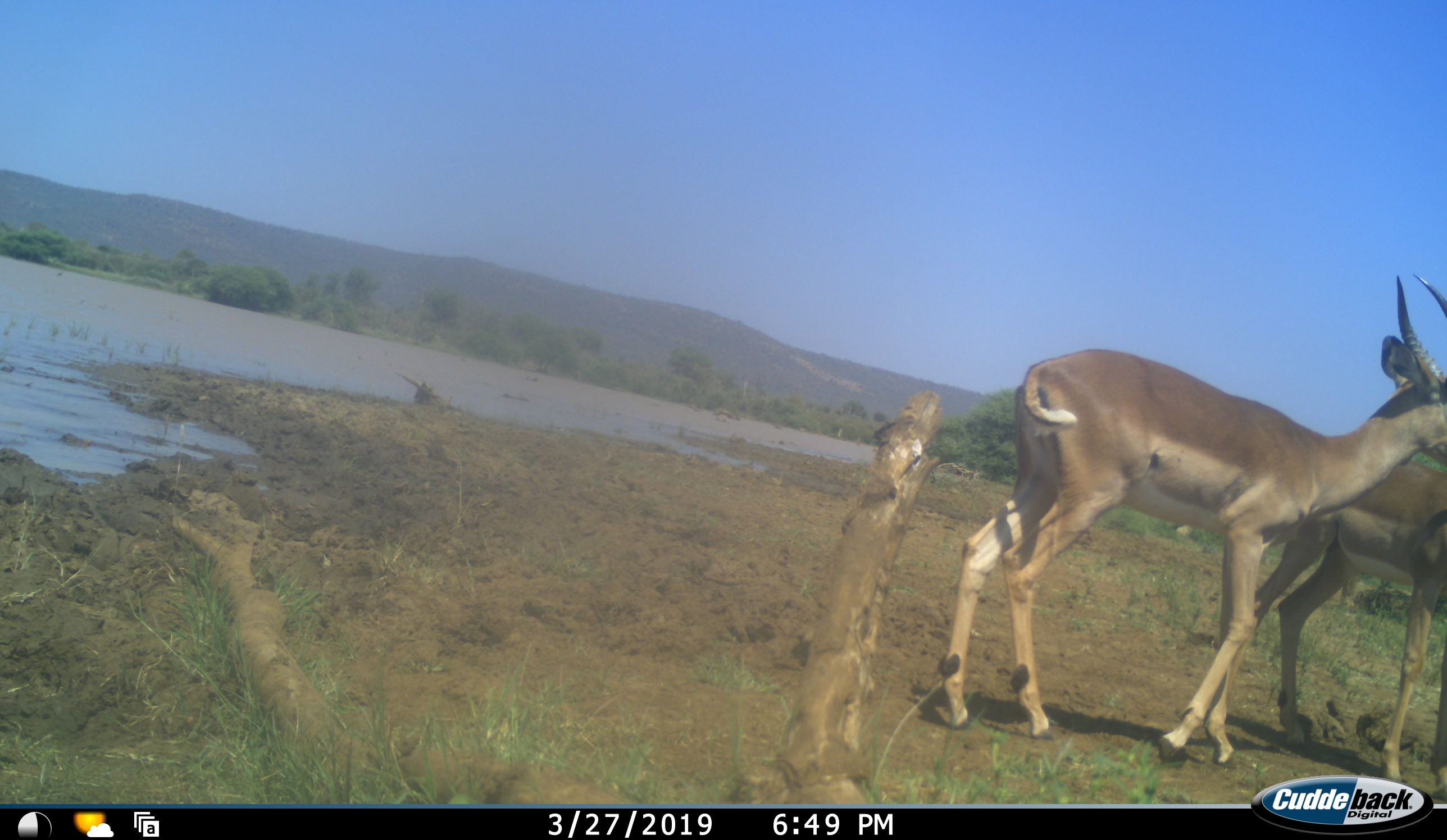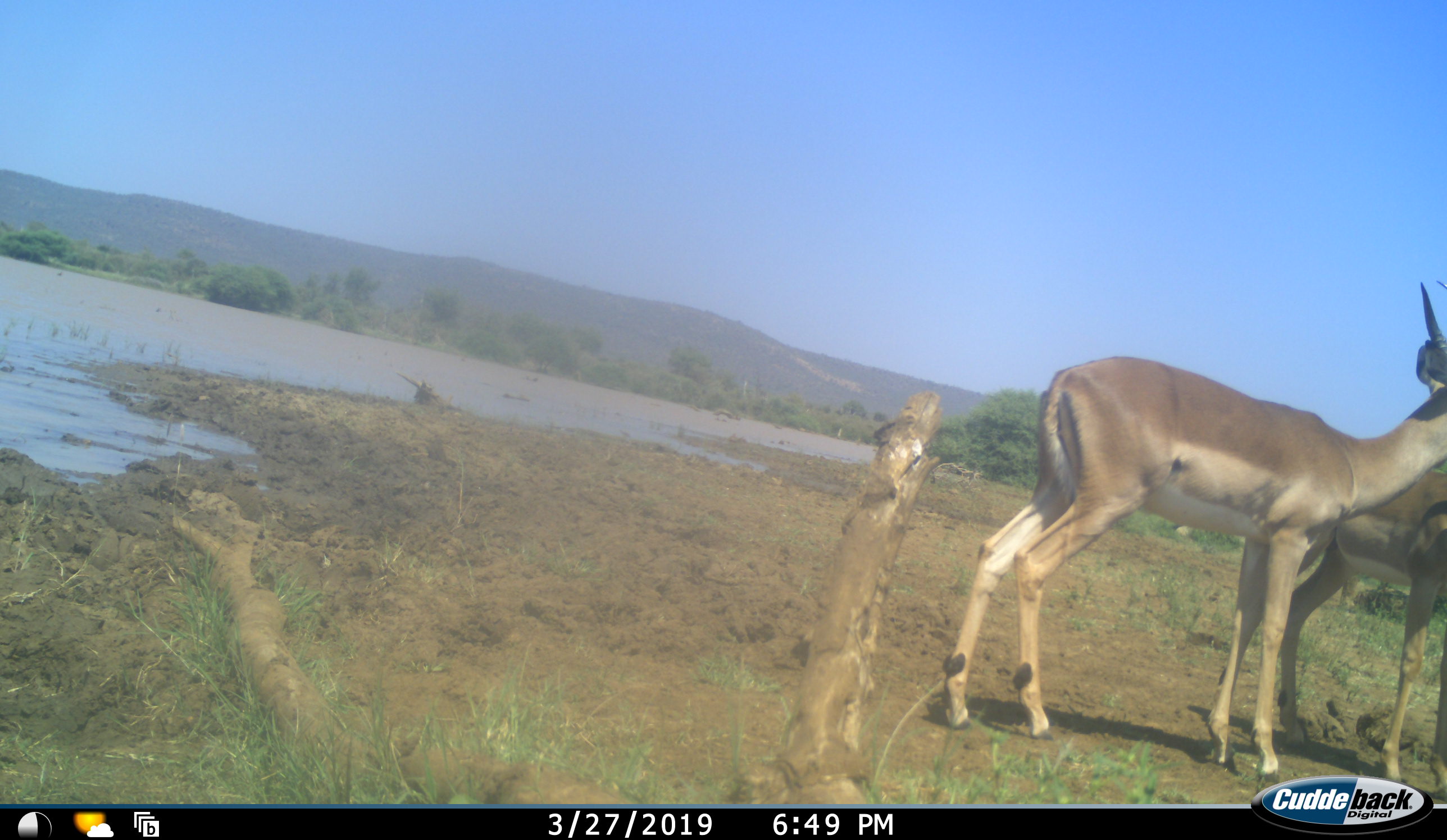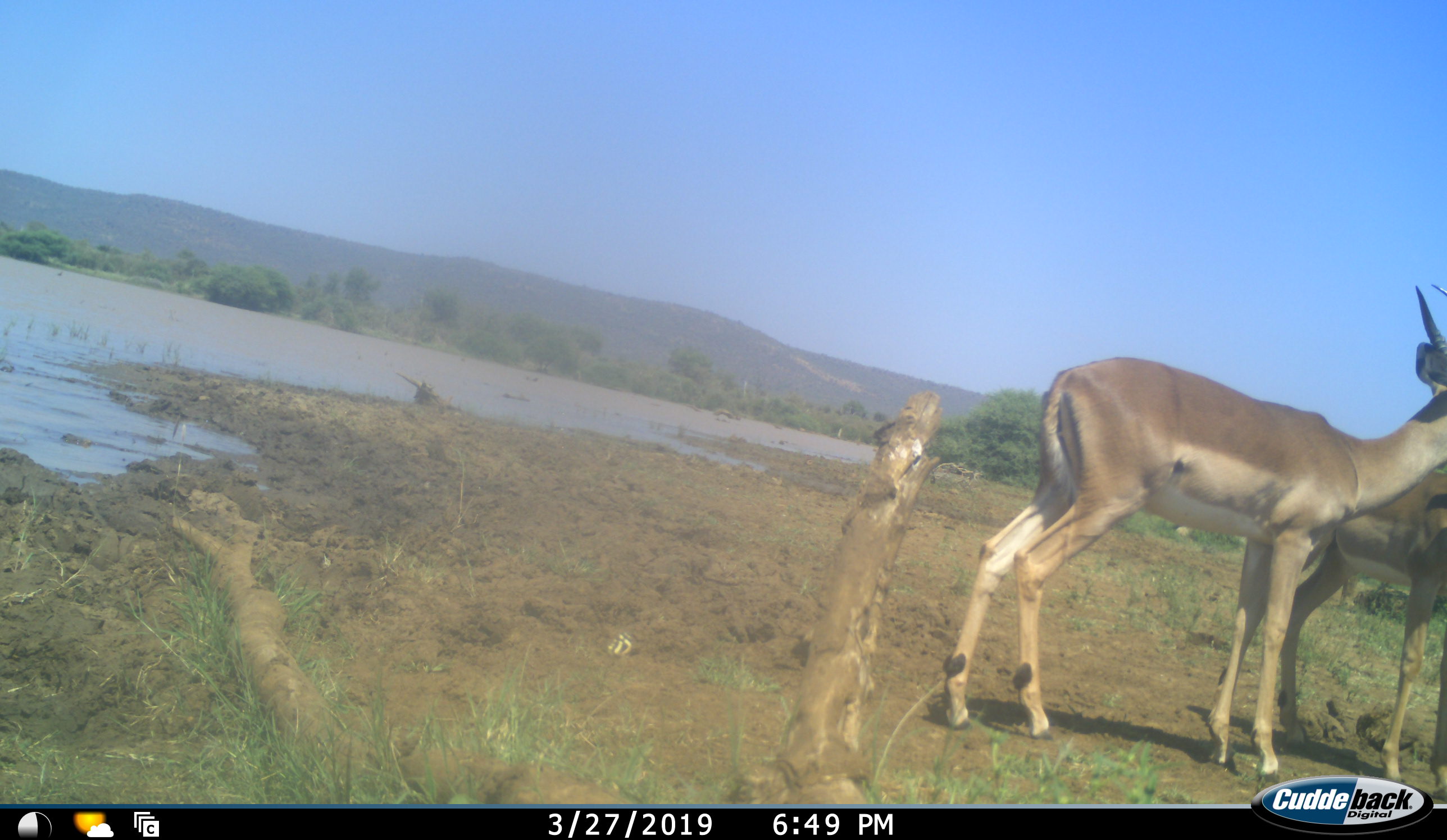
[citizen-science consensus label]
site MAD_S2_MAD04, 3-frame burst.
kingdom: Animalia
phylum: Chordata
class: Mammalia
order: Artiodactyla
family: Bovidae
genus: Aepyceros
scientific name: Aepyceros melampus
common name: impala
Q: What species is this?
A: Impala (Aepyceros melampus).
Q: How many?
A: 2.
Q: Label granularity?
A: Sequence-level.